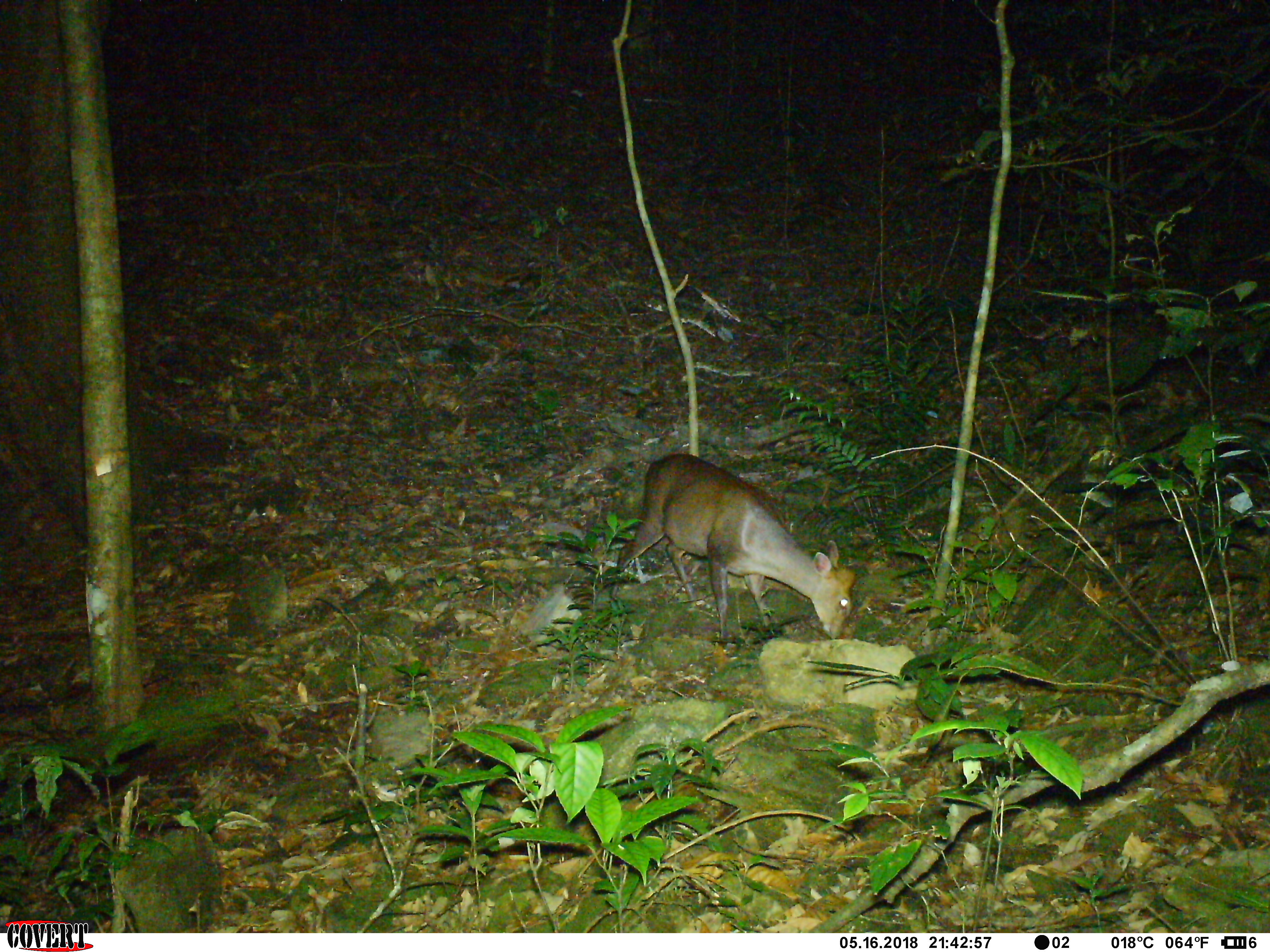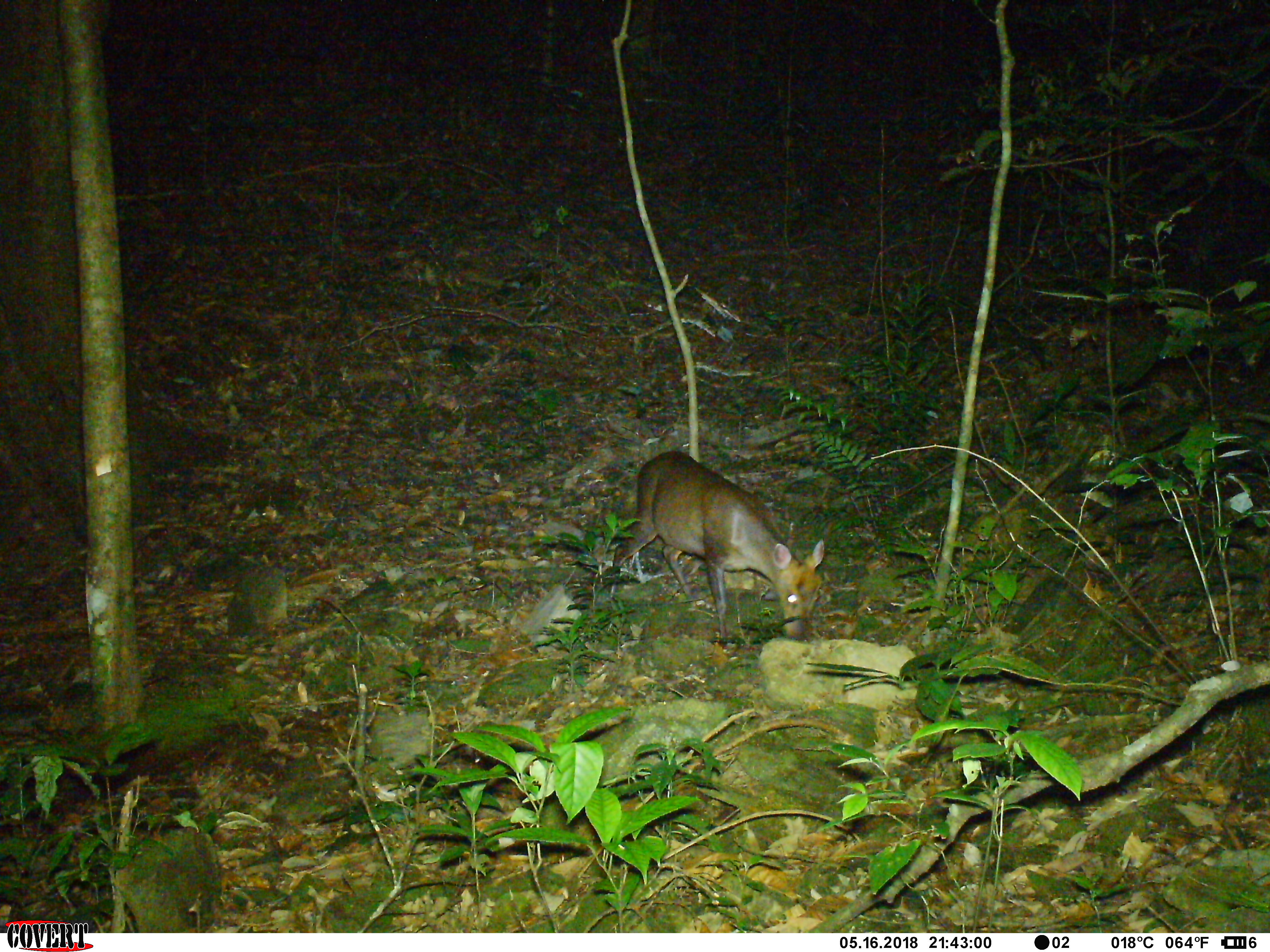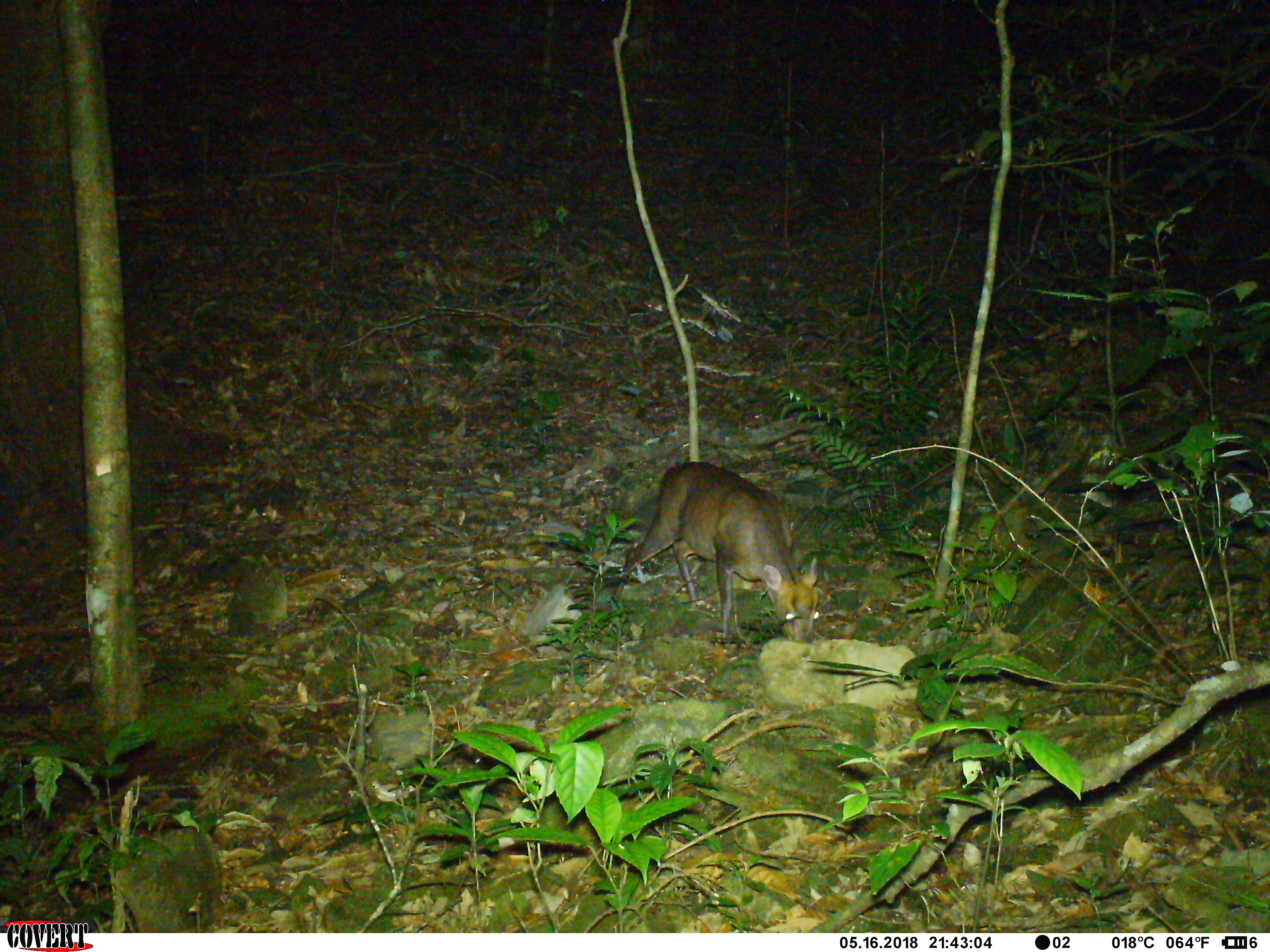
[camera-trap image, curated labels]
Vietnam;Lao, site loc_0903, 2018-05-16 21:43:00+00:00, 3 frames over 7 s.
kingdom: Animalia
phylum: Chordata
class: Mammalia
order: Artiodactyla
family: Cervidae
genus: Muntiacus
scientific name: Muntiacus rooseveltorum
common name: roosevelt's muntjac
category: roosevelts muntjac group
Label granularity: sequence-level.